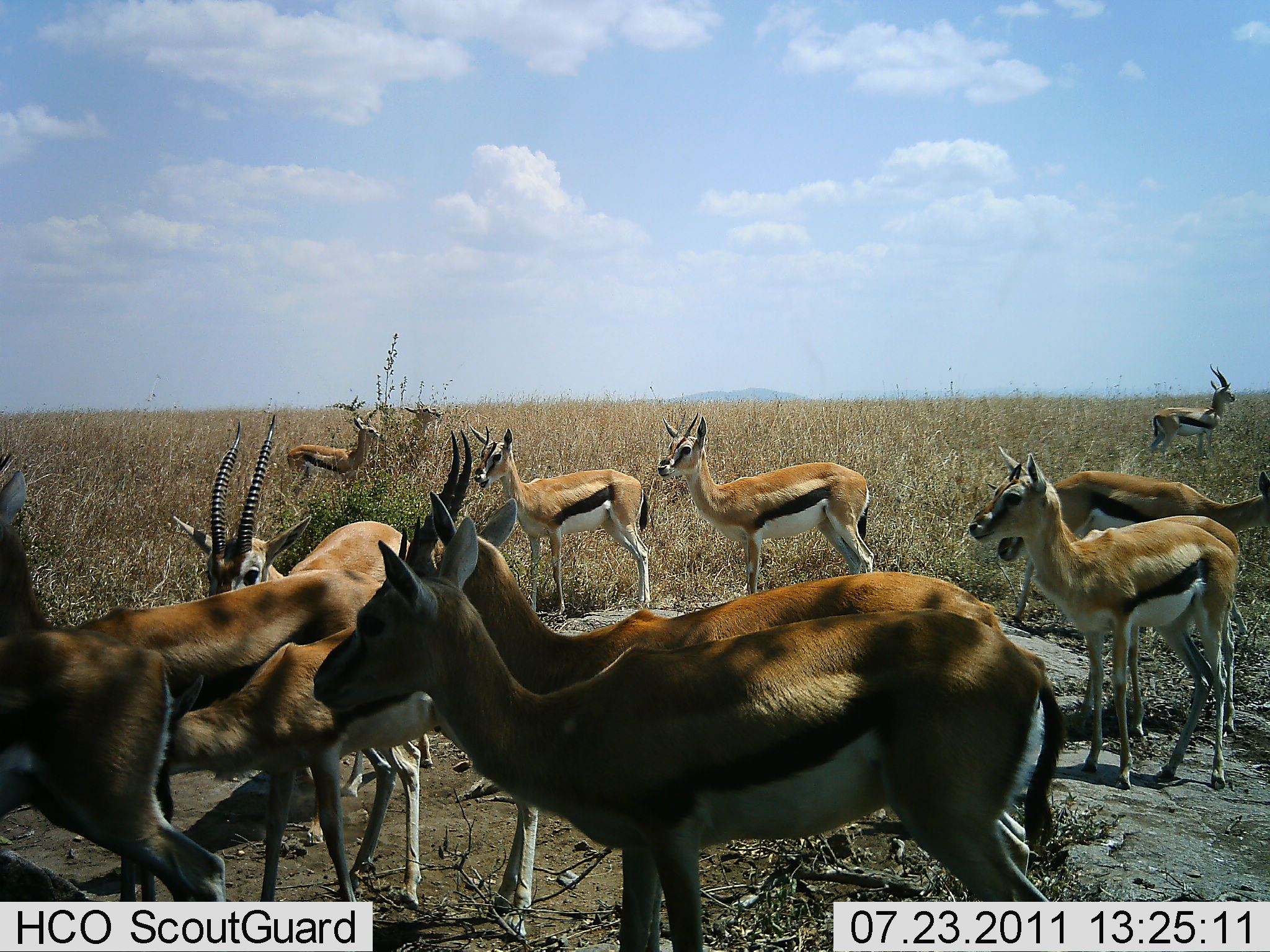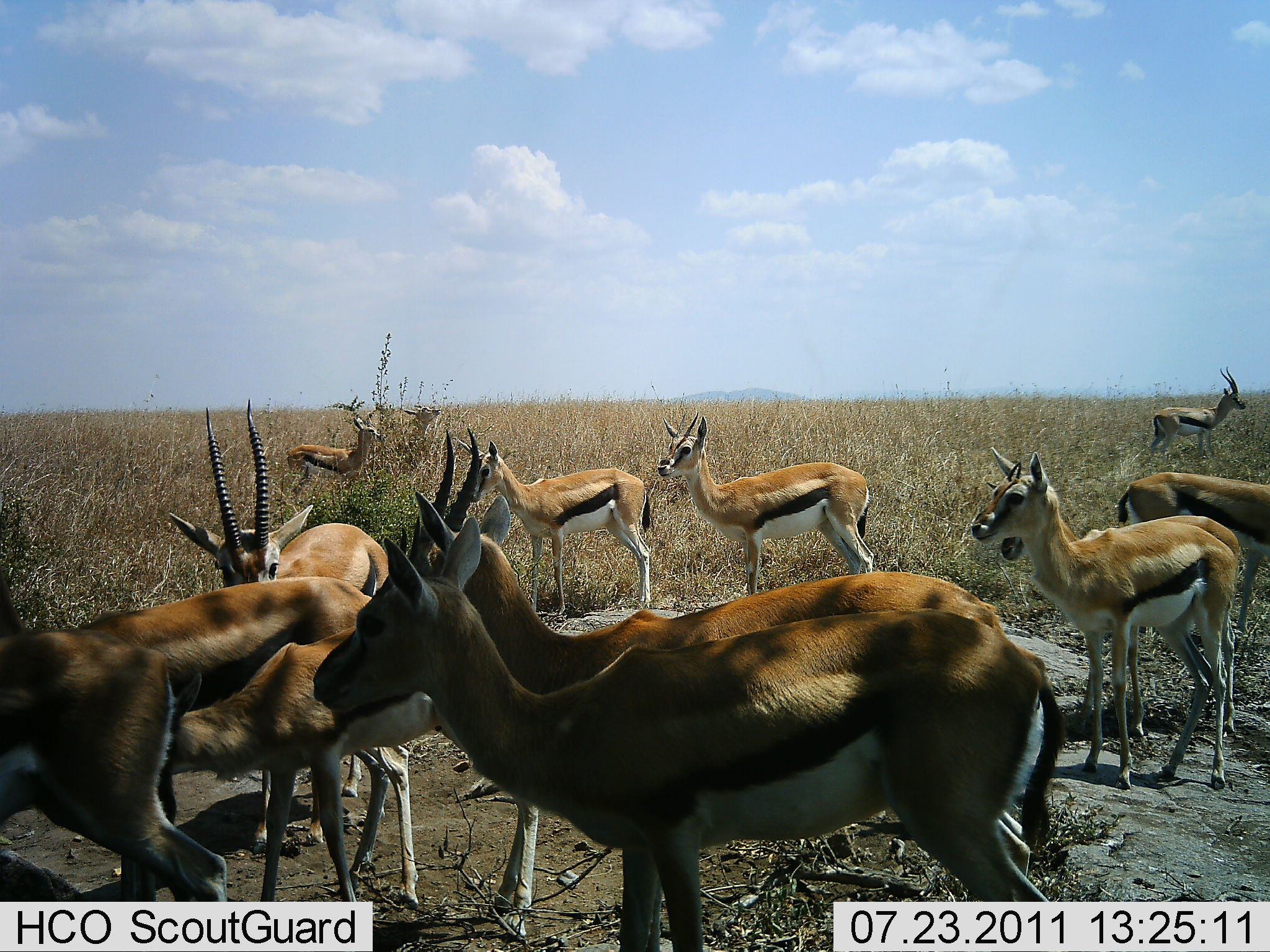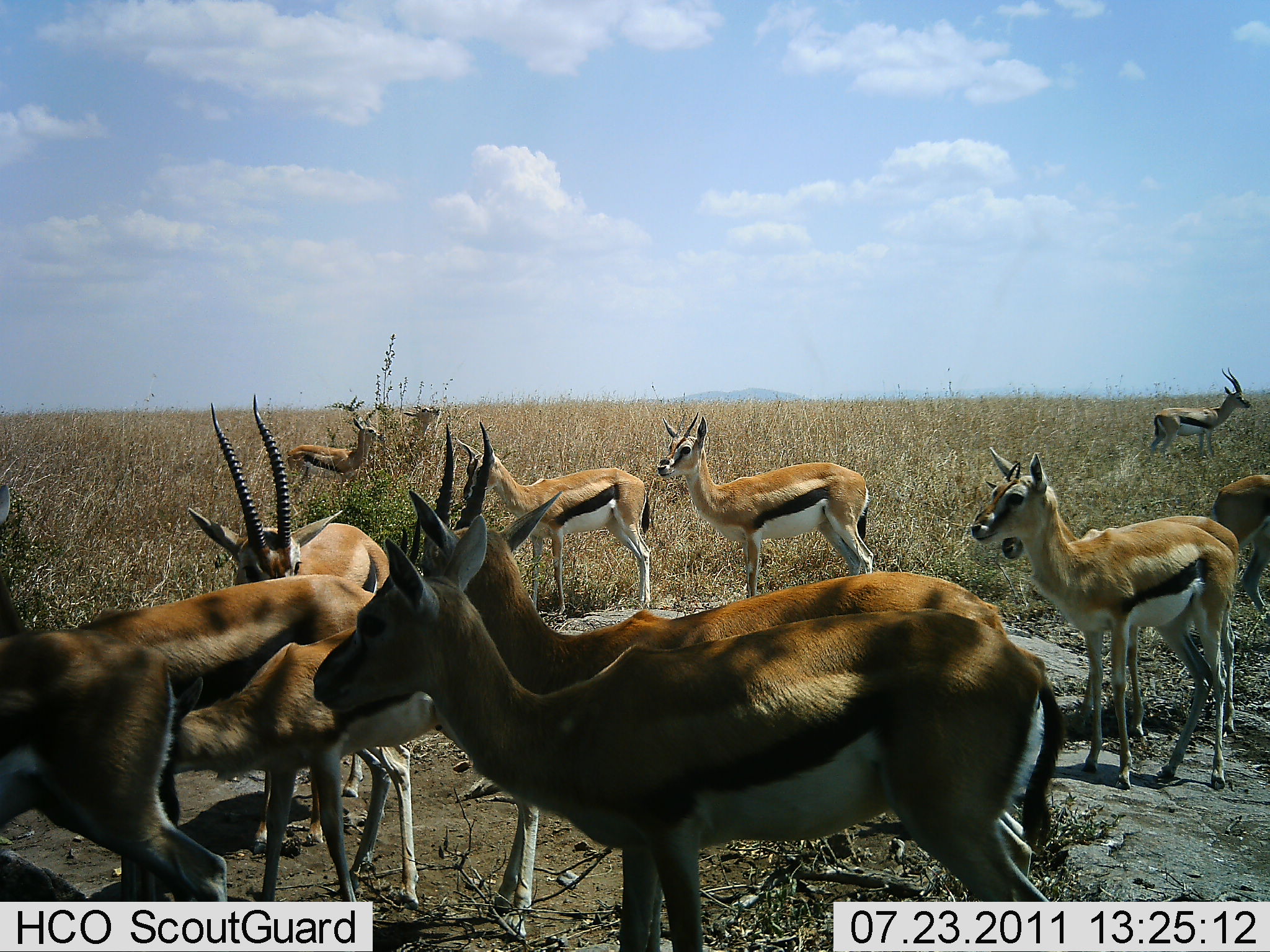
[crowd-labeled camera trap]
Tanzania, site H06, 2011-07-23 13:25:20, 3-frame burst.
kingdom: Animalia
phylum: Chordata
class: Mammalia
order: Artiodactyla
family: Bovidae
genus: Eudorcas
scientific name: Eudorcas thomsonii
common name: thomson's gazelle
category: gazellethomsons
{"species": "gazellethomsons (thomson's gazelle) (Eudorcas thomsonii)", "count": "11-50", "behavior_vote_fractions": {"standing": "100%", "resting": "7%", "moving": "36%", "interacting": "21%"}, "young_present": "50%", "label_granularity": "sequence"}